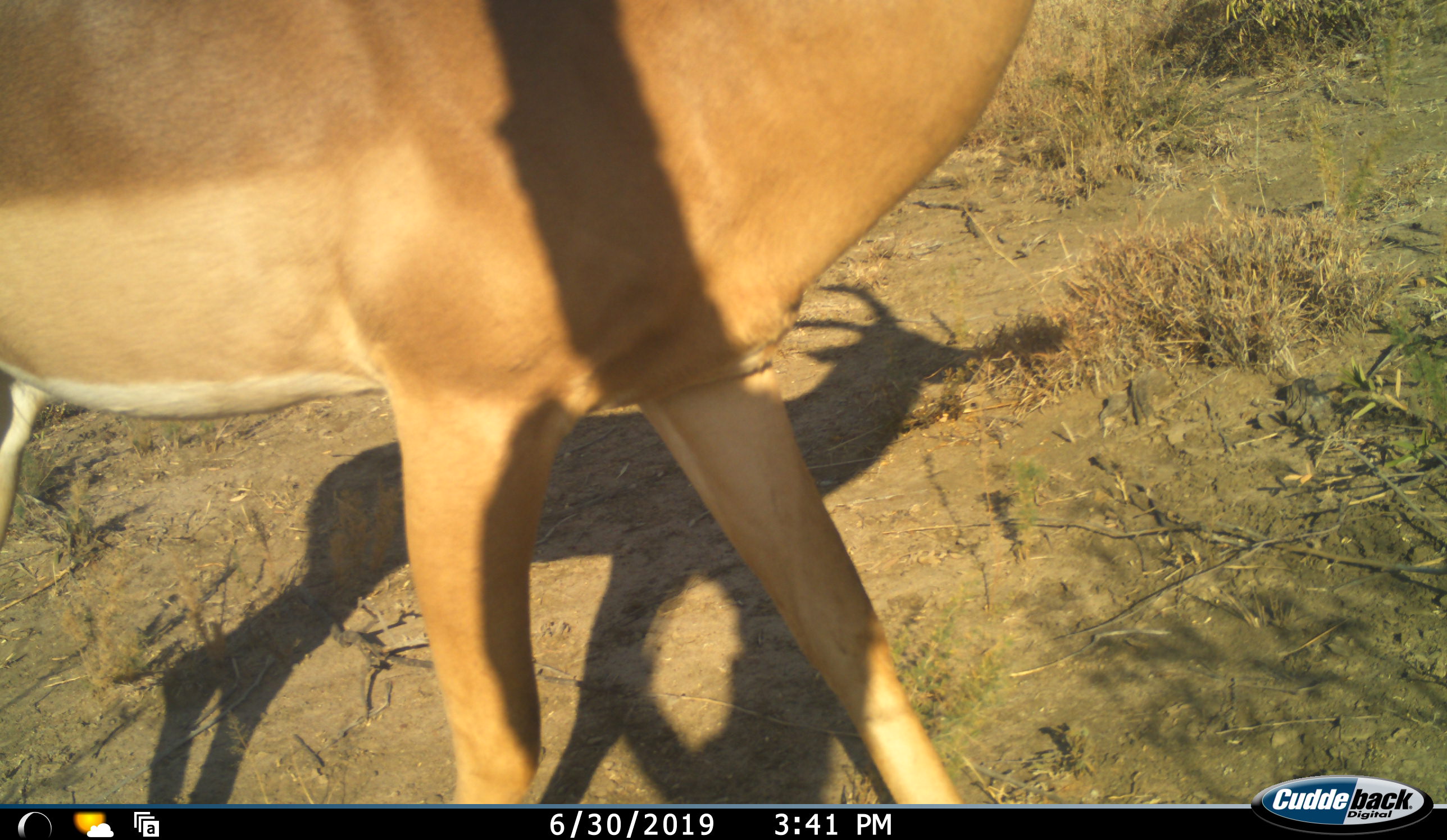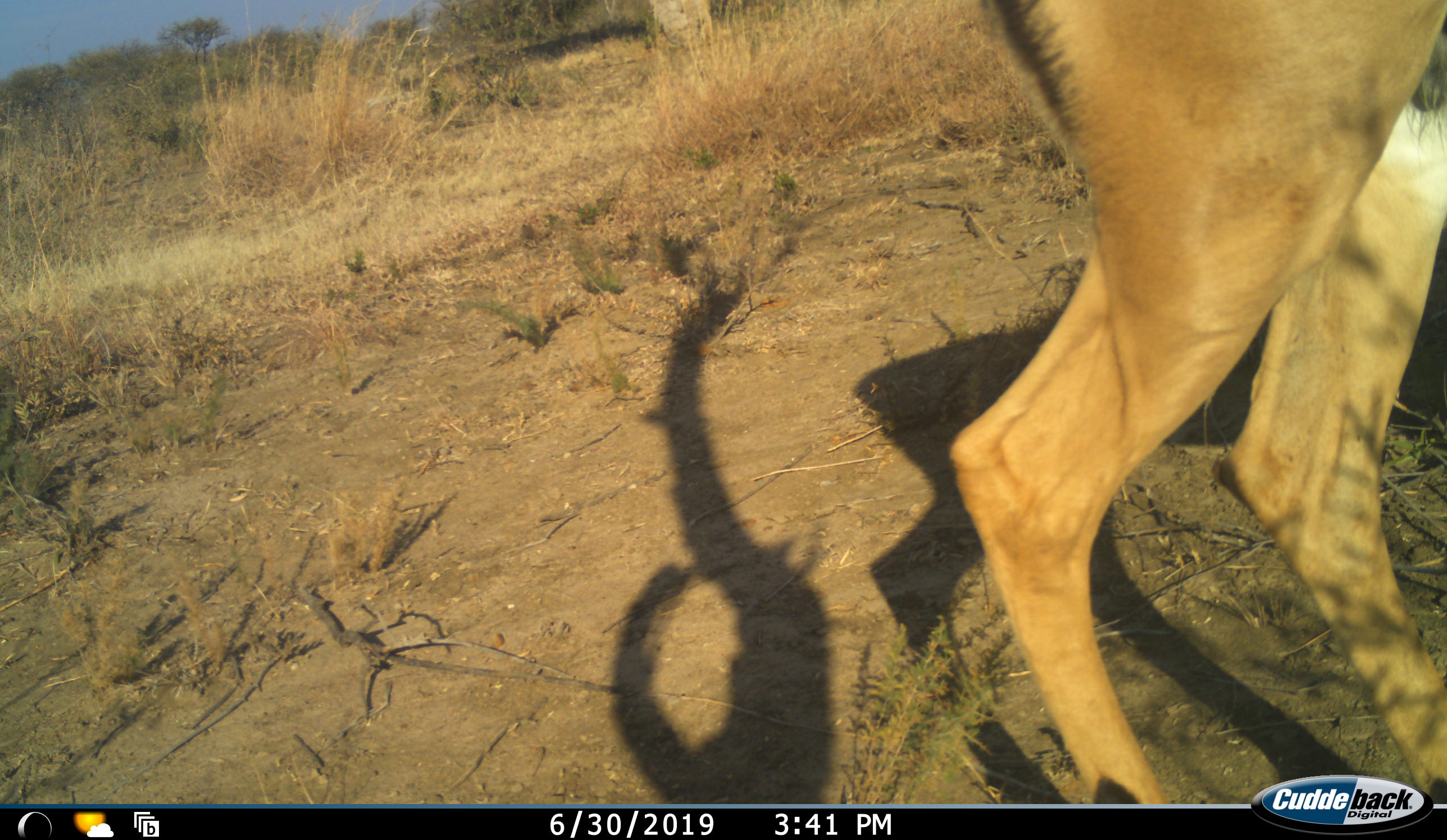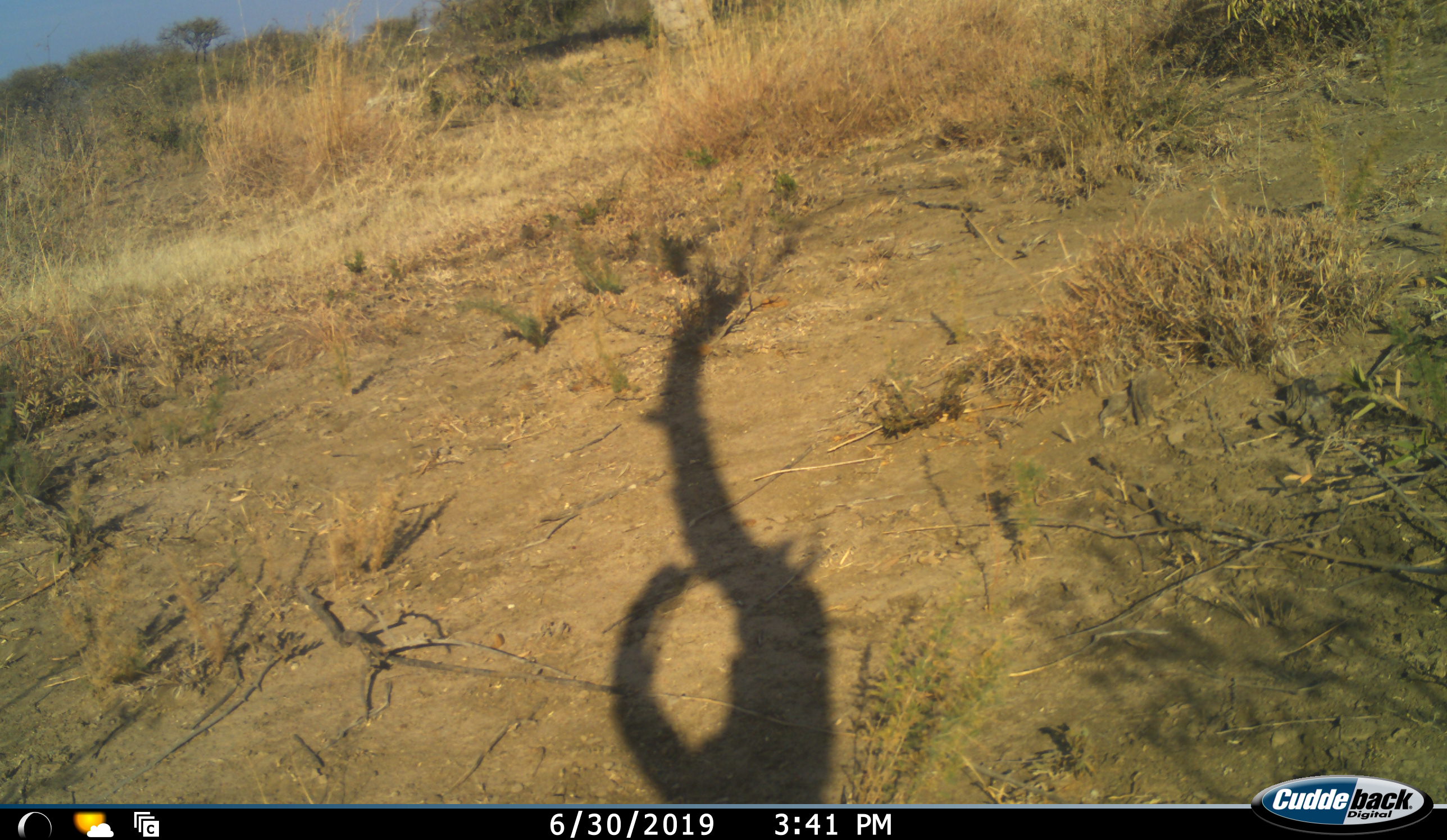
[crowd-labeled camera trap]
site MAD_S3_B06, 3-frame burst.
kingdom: Animalia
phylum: Chordata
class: Mammalia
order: Artiodactyla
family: Bovidae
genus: Aepyceros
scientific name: Aepyceros melampus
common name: impala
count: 1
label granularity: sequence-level